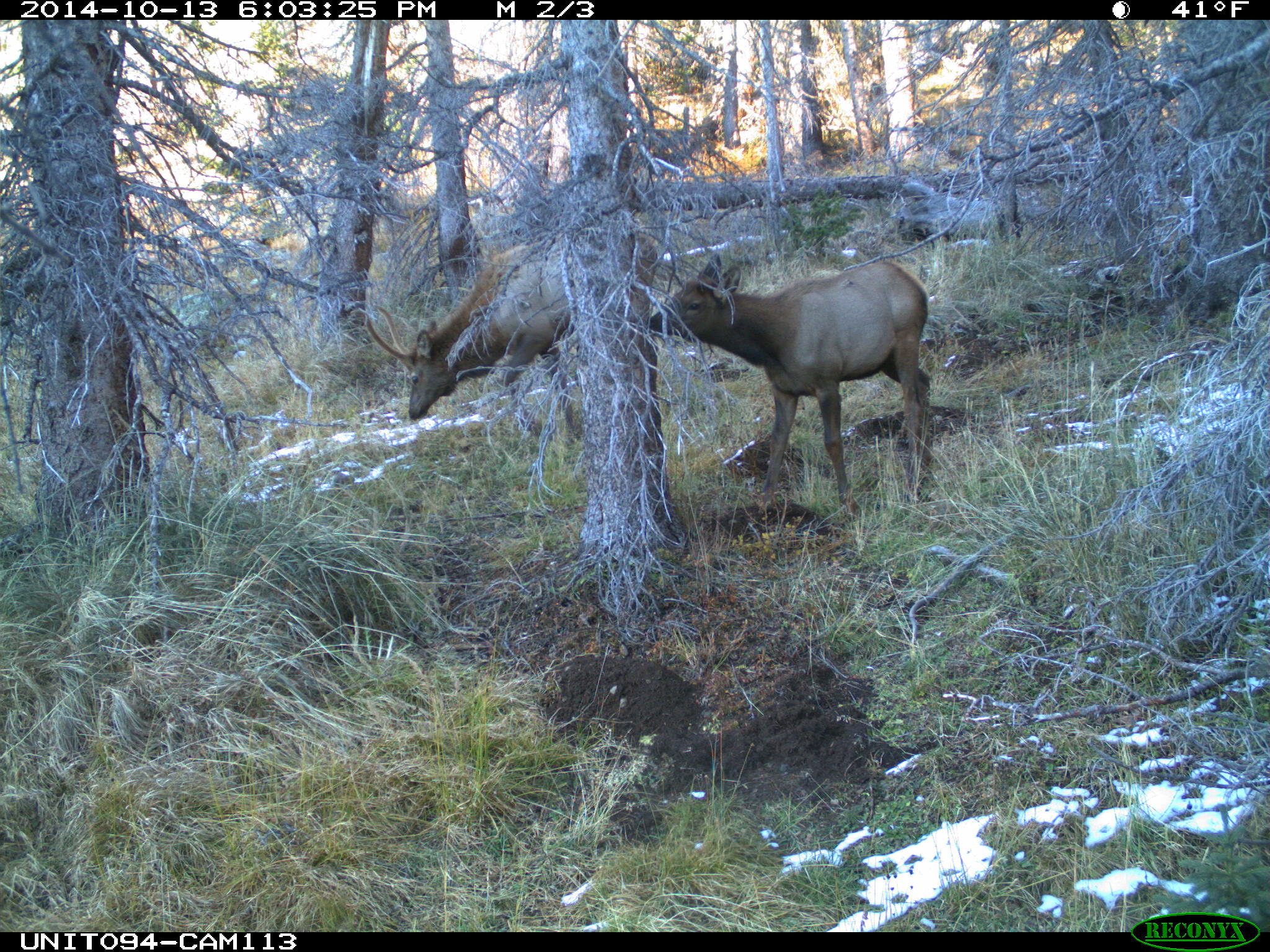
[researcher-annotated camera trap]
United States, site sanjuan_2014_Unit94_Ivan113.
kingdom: Animalia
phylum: Chordata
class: Mammalia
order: Artiodactyla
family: Cervidae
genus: Cervus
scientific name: Cervus elaphus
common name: red deer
Cervus elaphus (red deer).